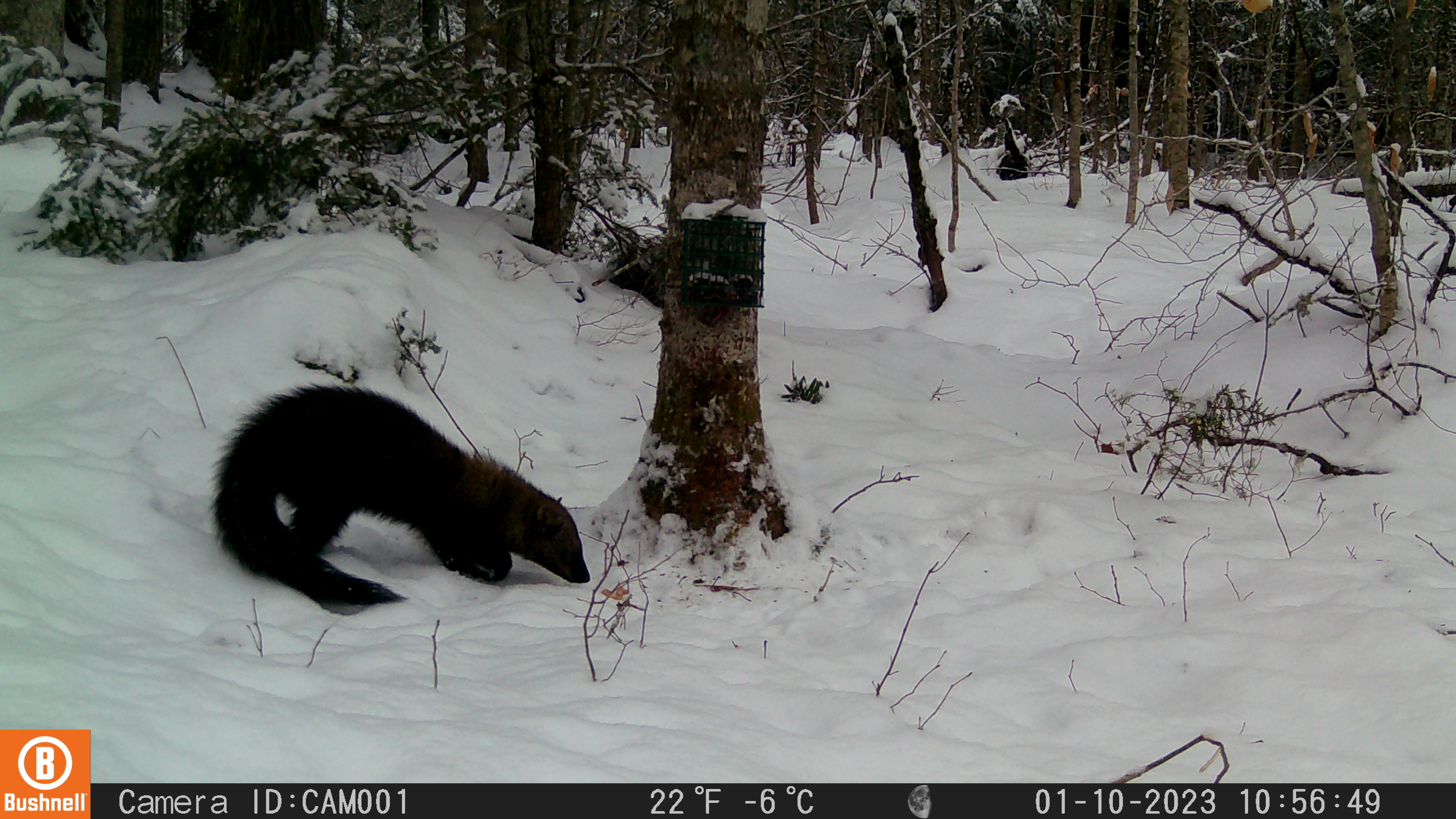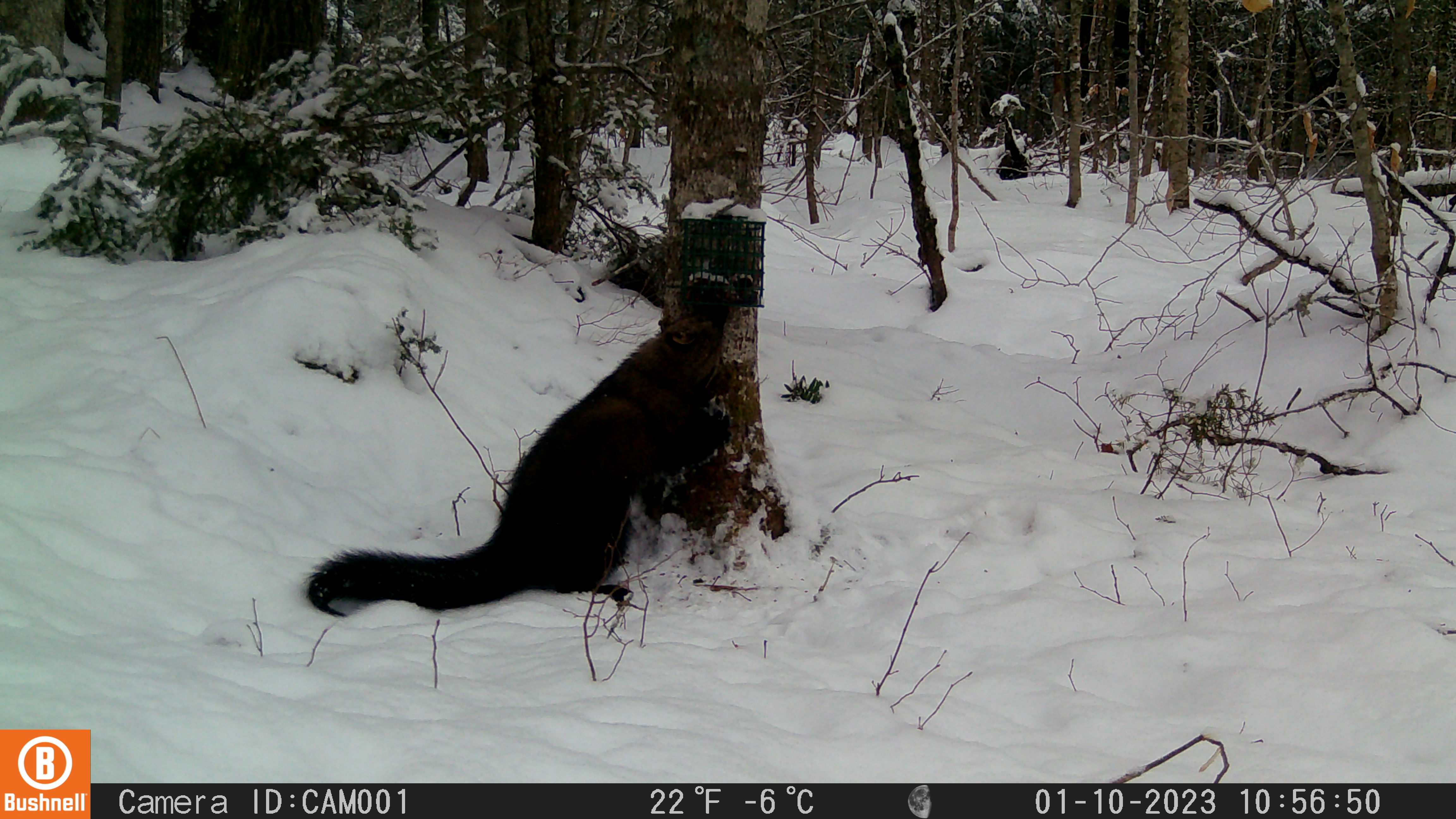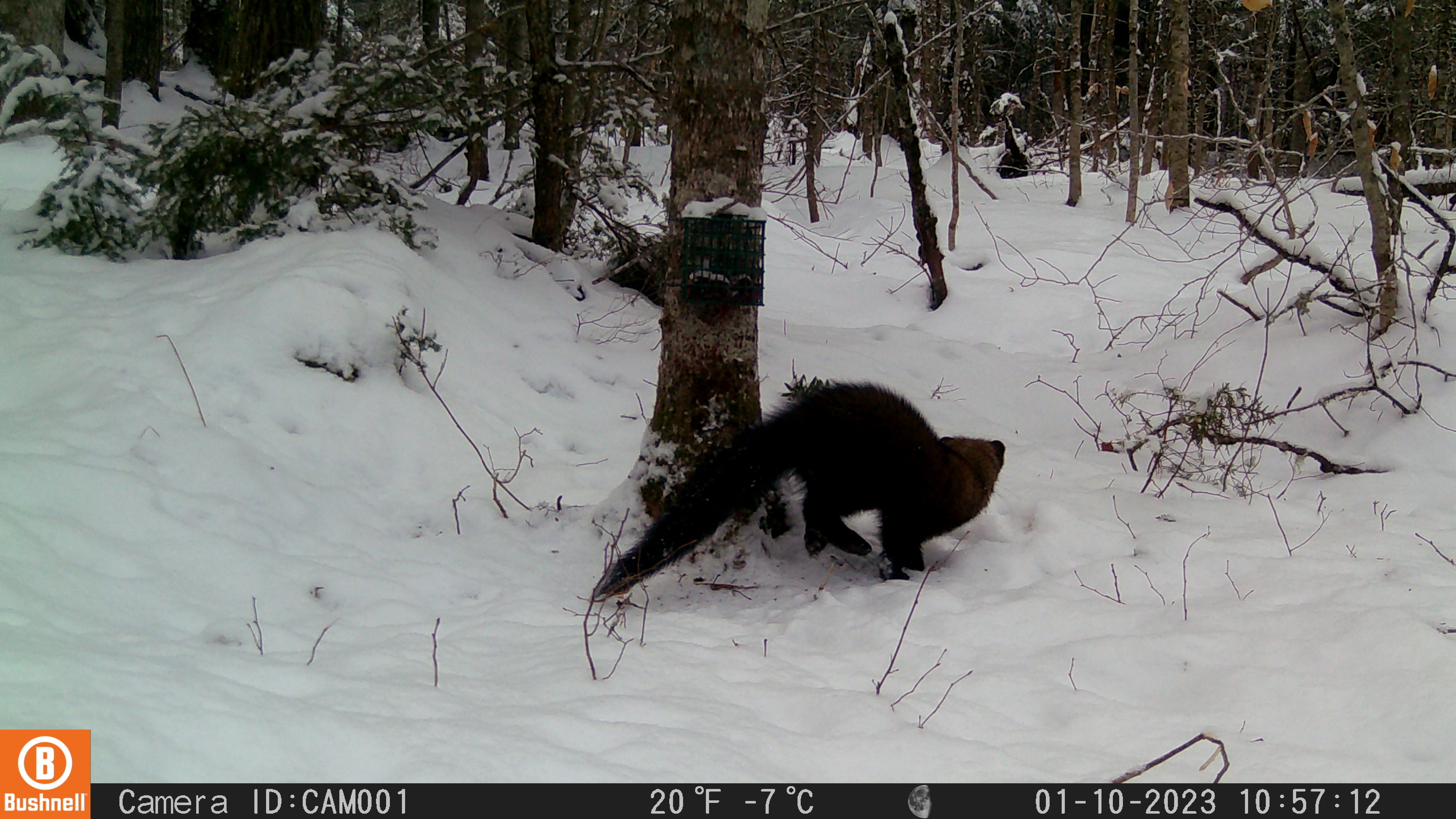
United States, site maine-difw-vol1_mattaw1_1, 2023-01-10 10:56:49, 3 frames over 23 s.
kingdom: Animalia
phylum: Chordata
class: Mammalia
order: Carnivora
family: Mustelidae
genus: Pekania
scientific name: Pekania pennanti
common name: fisher